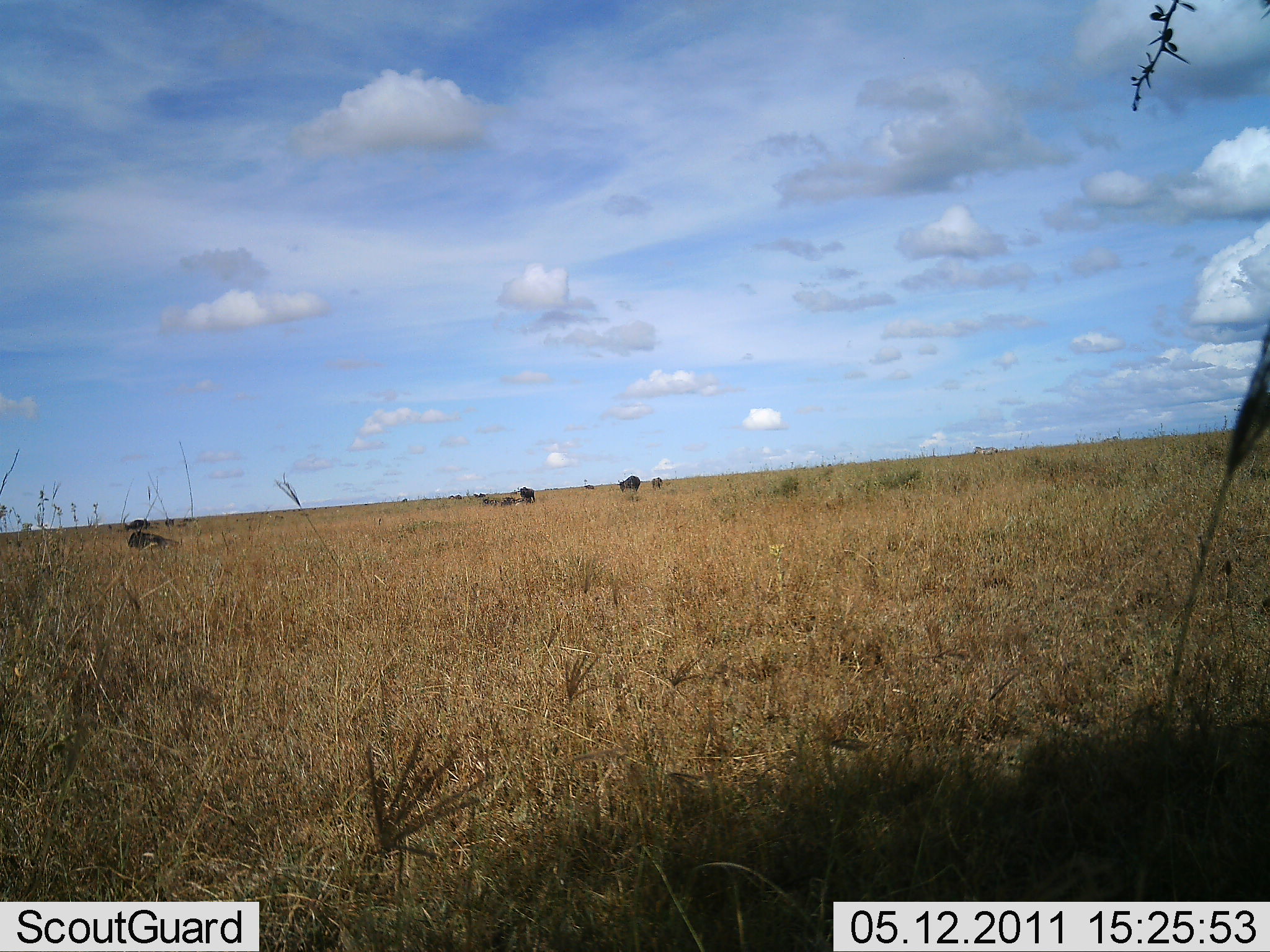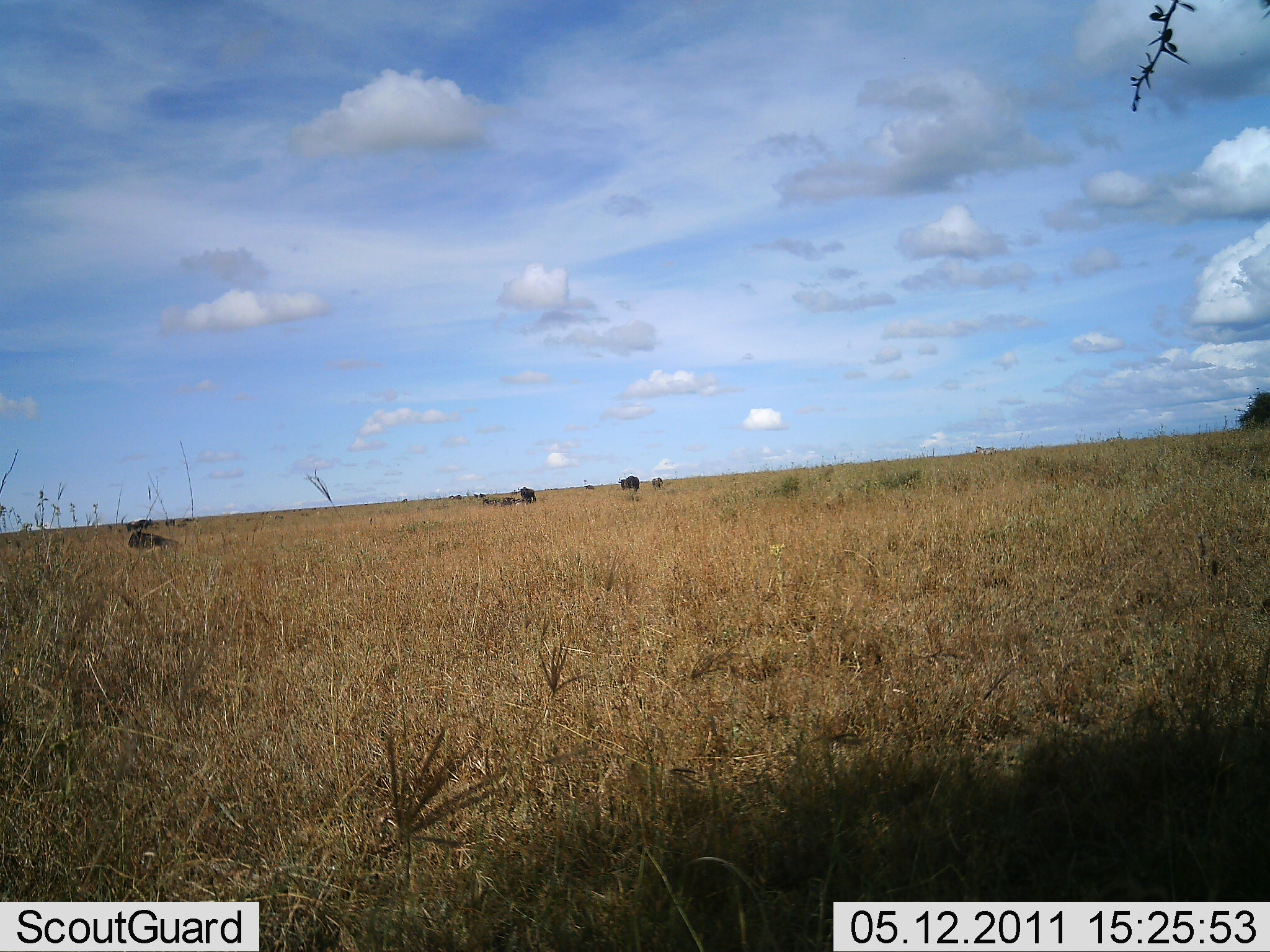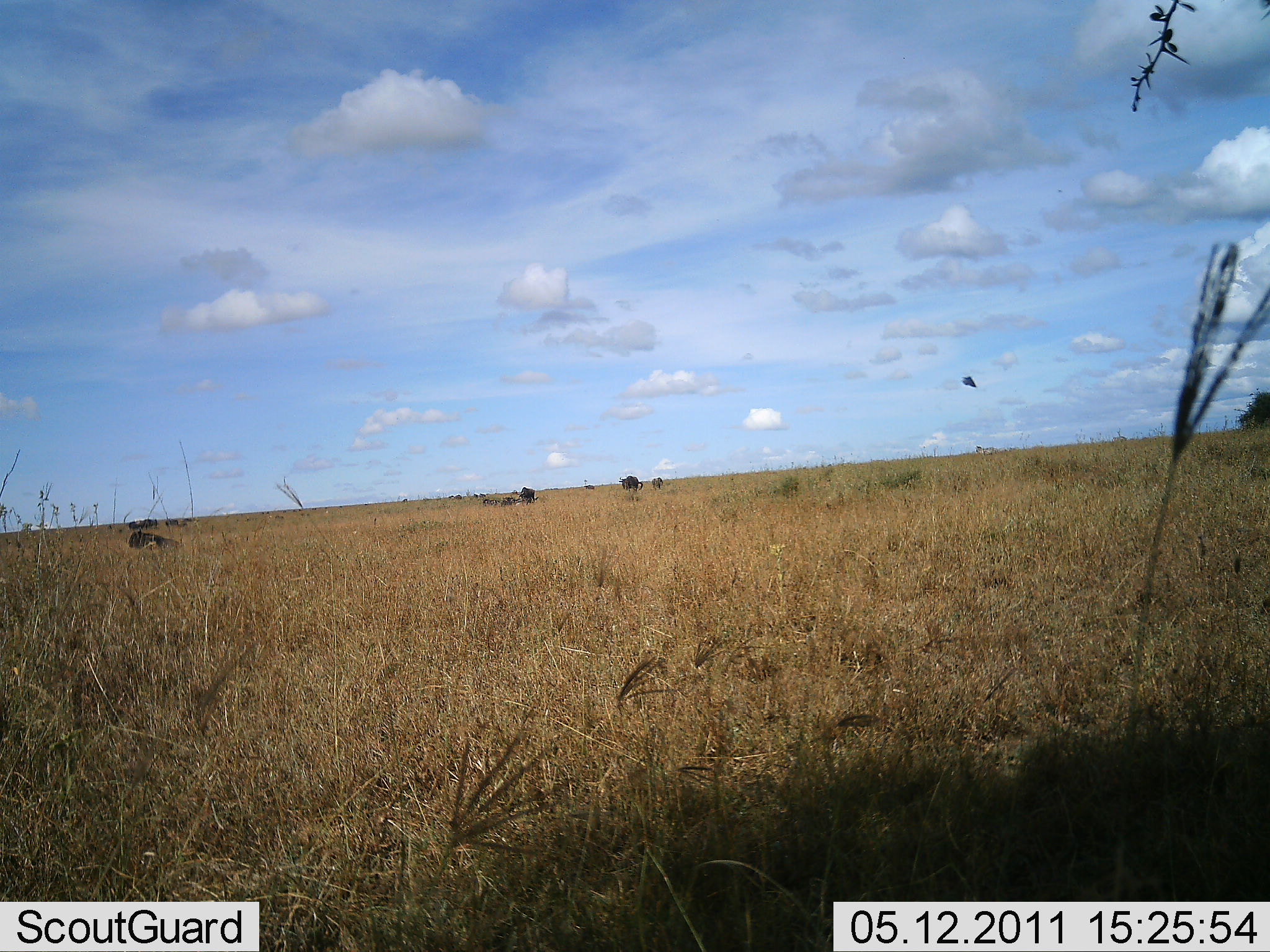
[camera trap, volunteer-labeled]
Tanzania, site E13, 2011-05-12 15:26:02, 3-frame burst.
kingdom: Animalia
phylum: Chordata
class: Mammalia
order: Artiodactyla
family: Bovidae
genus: Connochaetes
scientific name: Connochaetes taurinus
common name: blue wildebeest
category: wildebeest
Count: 5.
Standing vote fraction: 86%.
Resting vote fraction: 57%.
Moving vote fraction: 0%.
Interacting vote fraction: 0%.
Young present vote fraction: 0%.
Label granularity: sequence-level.